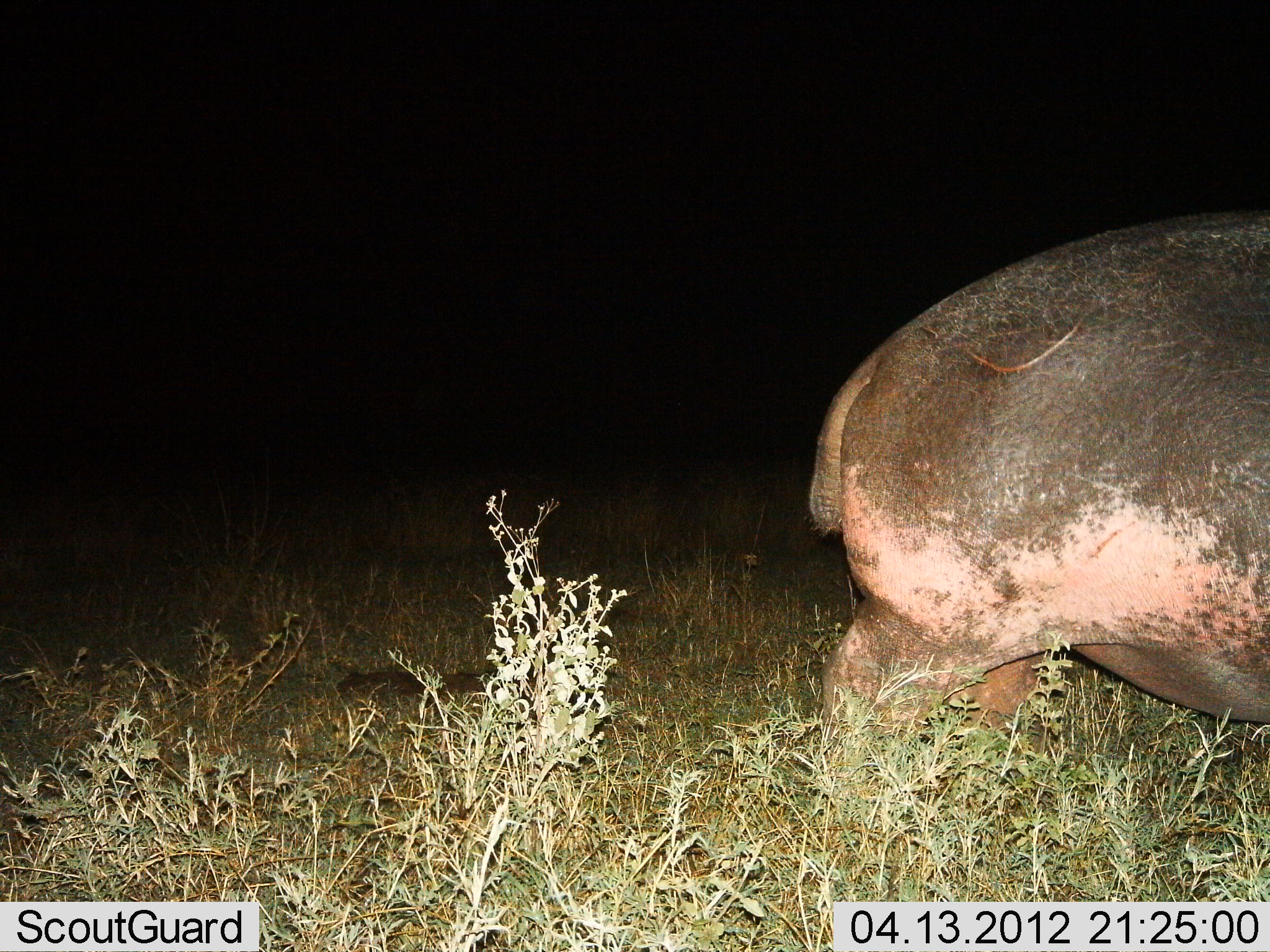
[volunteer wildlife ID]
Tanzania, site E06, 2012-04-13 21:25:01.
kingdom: Animalia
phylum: Chordata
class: Mammalia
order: Artiodactyla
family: Hippopotamidae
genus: Hippopotamus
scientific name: Hippopotamus amphibius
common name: hippopotamus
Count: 1.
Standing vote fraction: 44%.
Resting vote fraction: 0%.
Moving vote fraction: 56%.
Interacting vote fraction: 0%.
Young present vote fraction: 0%.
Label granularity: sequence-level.